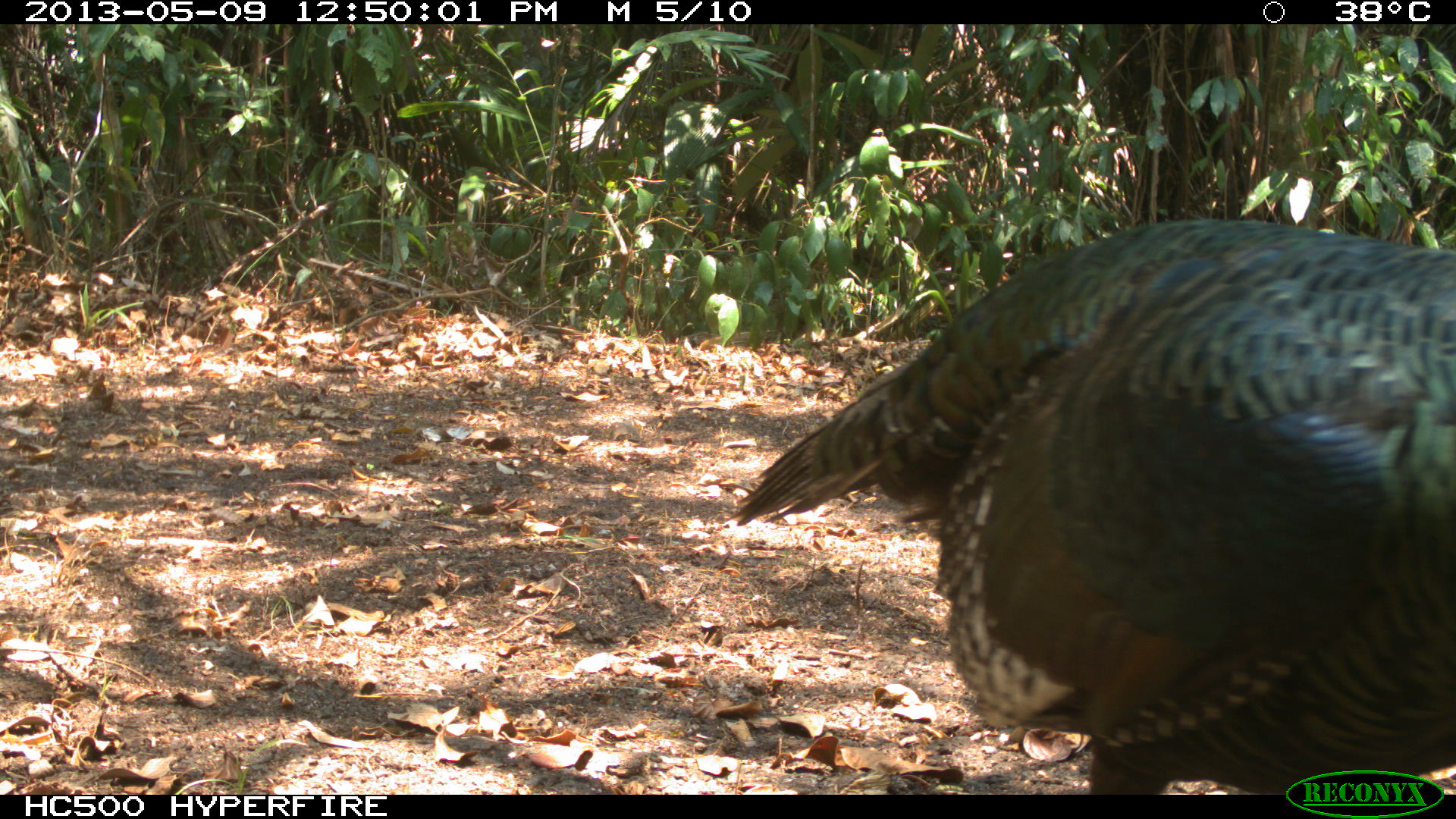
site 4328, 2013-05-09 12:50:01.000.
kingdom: Animalia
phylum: Chordata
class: Aves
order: Galliformes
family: Phasianidae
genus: Meleagris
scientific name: Meleagris ocellata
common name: ocellated turkey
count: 1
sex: male